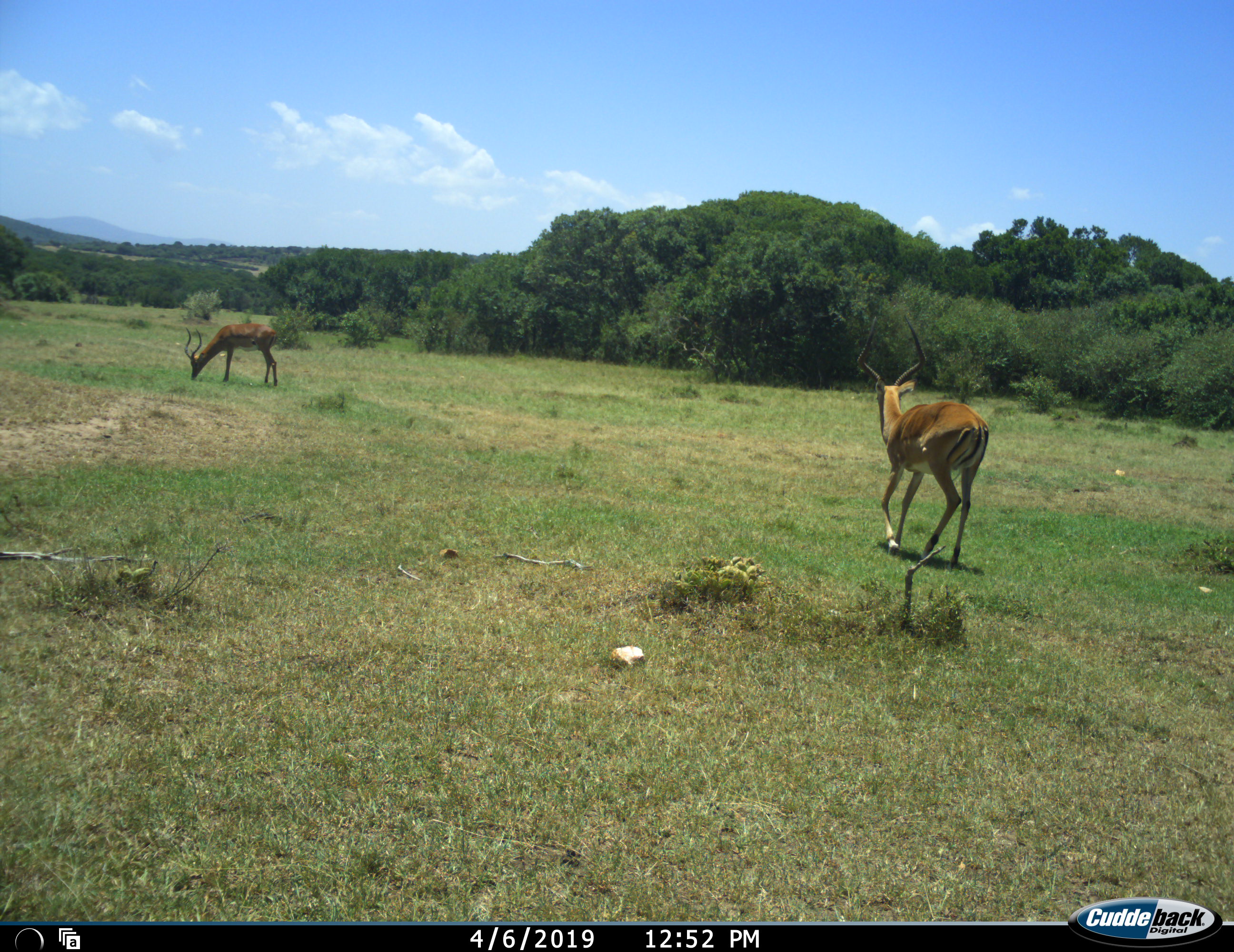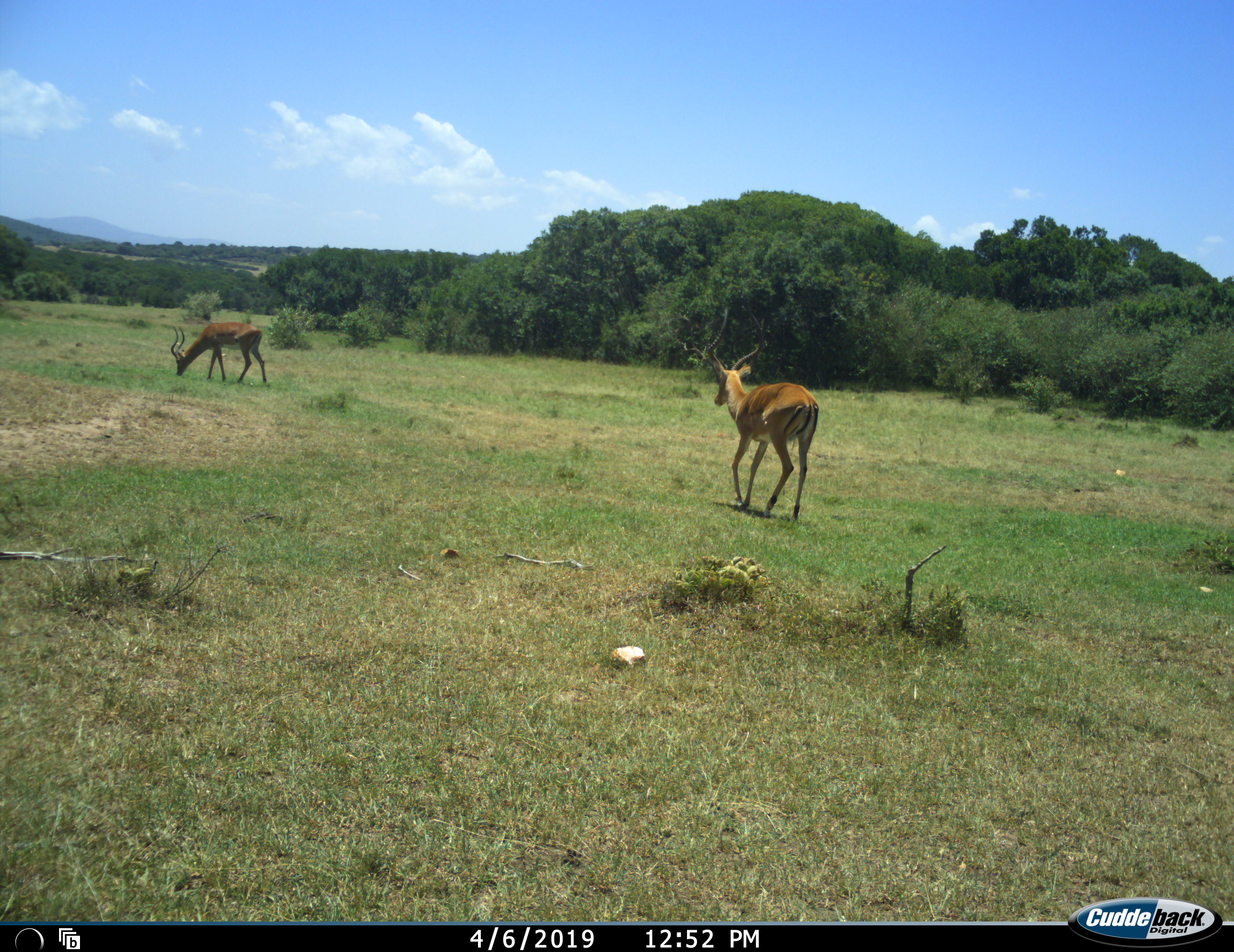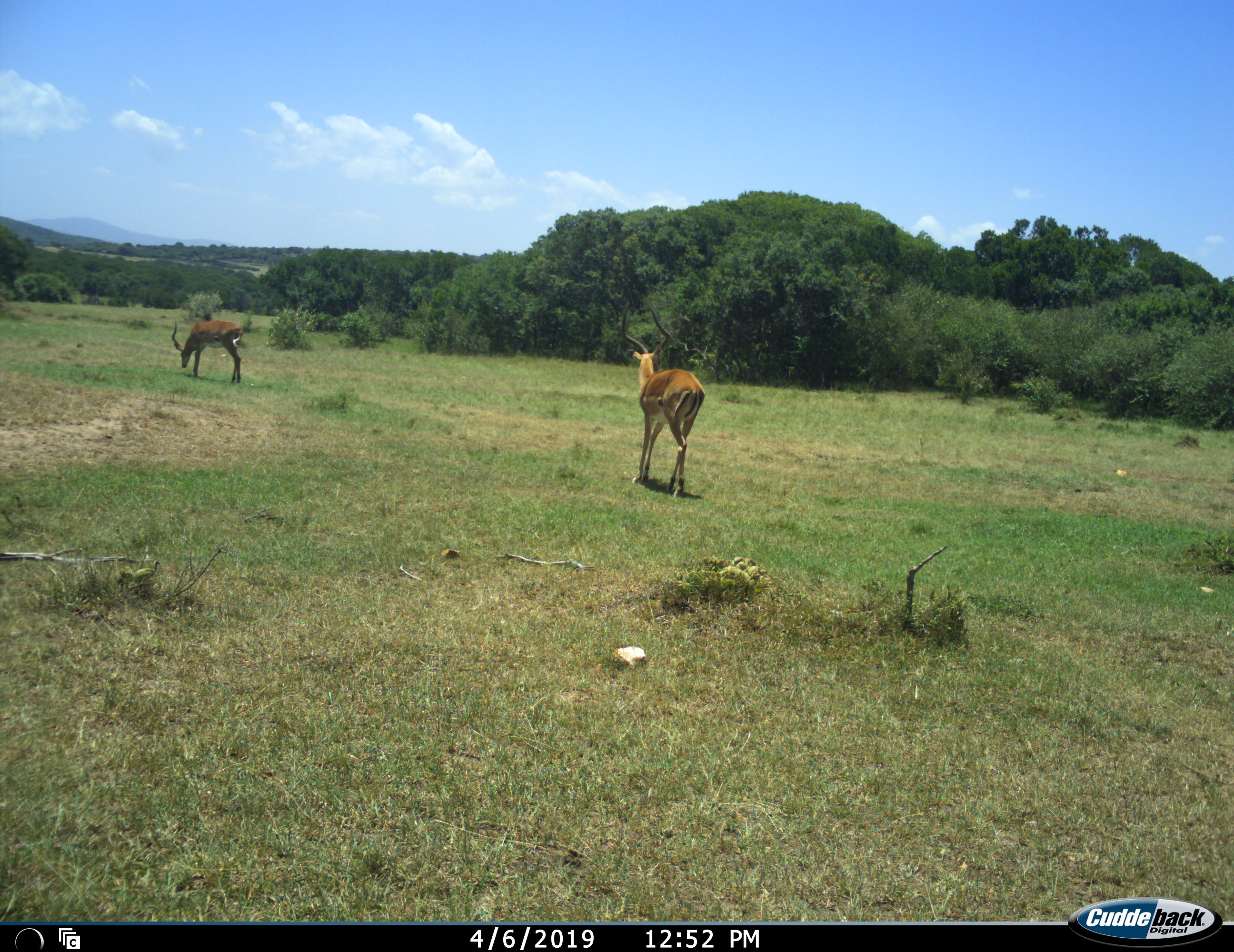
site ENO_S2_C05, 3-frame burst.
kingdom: Animalia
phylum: Chordata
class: Mammalia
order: Artiodactyla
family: Bovidae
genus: Aepyceros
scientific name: Aepyceros melampus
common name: impala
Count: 2.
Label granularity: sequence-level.